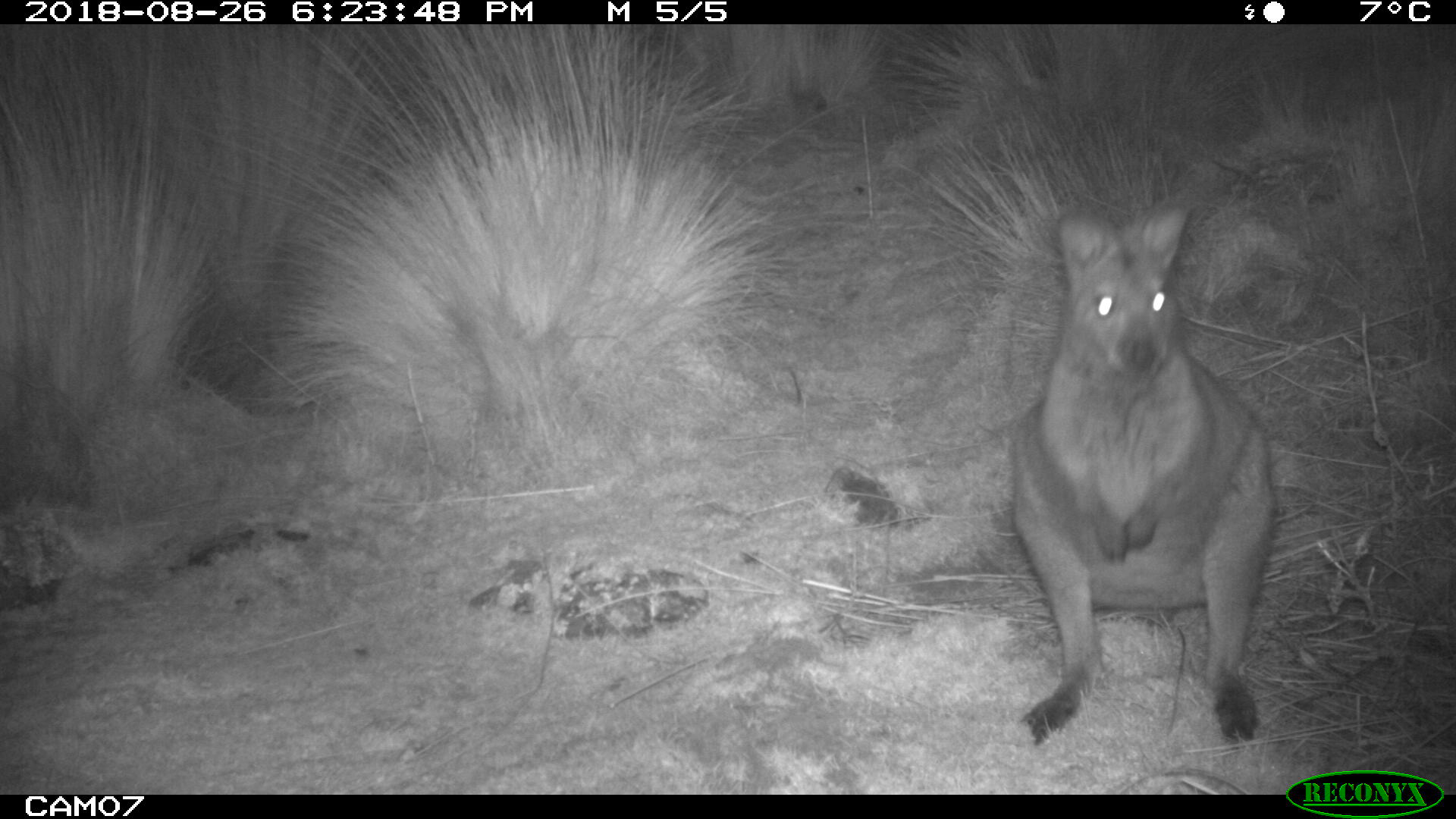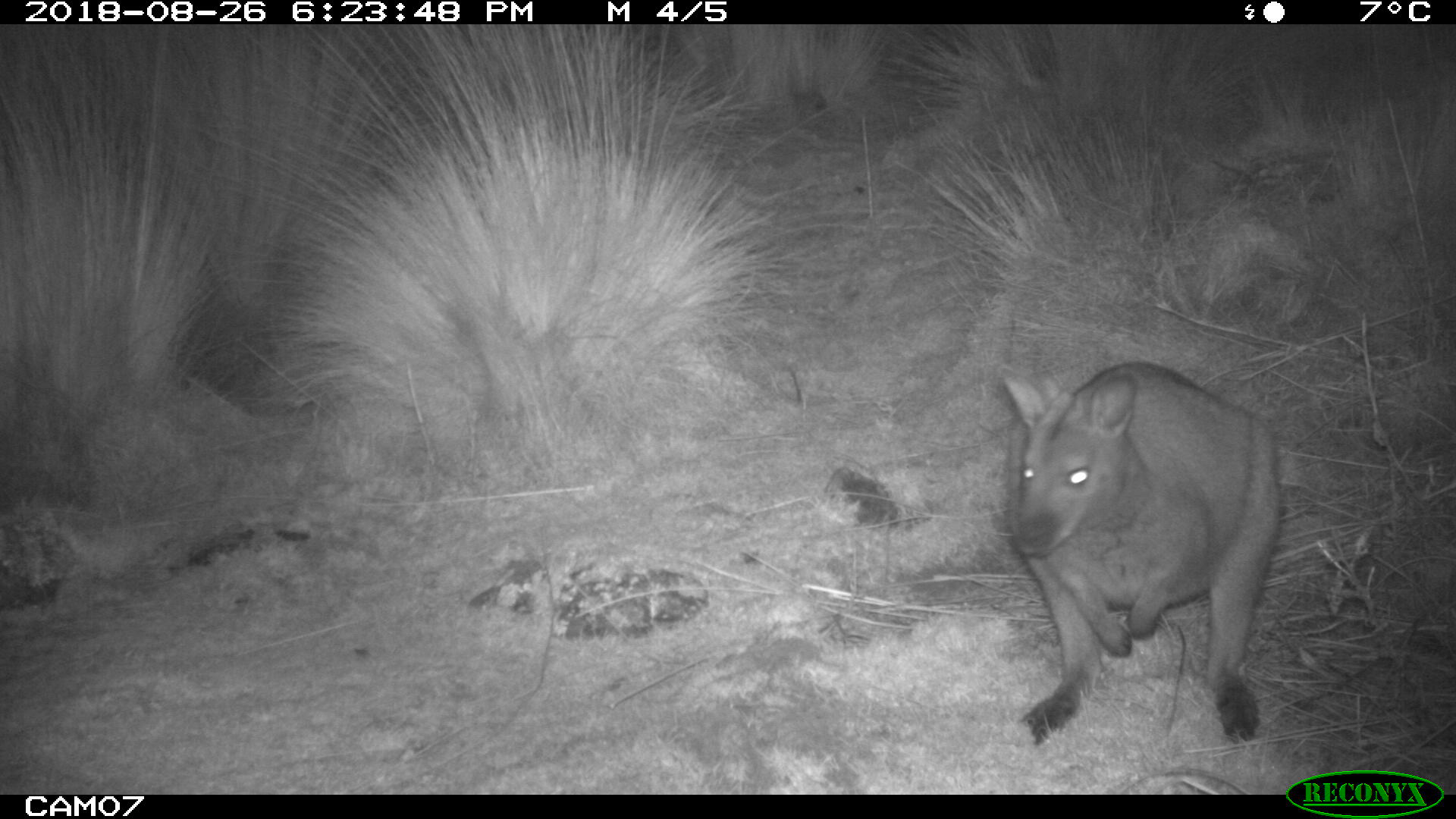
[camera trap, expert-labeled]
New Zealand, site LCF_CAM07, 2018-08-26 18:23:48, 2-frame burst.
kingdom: Animalia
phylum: Chordata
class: Mammalia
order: Diprotodontia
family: Macropodidae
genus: Notamacropus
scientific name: Notamacropus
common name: wallaby